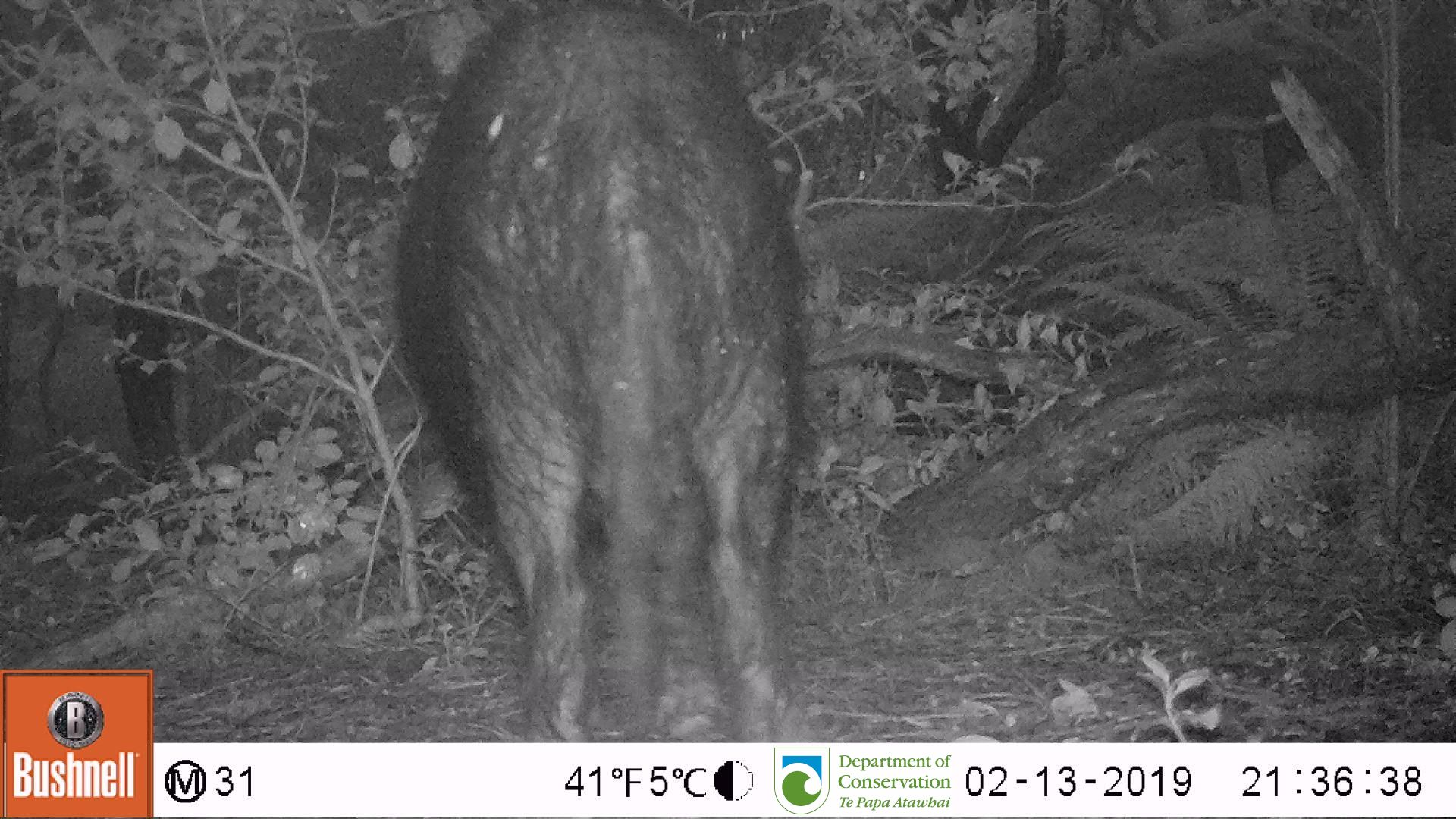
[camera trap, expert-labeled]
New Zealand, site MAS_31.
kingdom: Animalia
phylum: Chordata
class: Mammalia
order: Artiodactyla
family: Suidae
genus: Sus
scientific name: Sus scrofa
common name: pig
Pig (Sus scrofa).